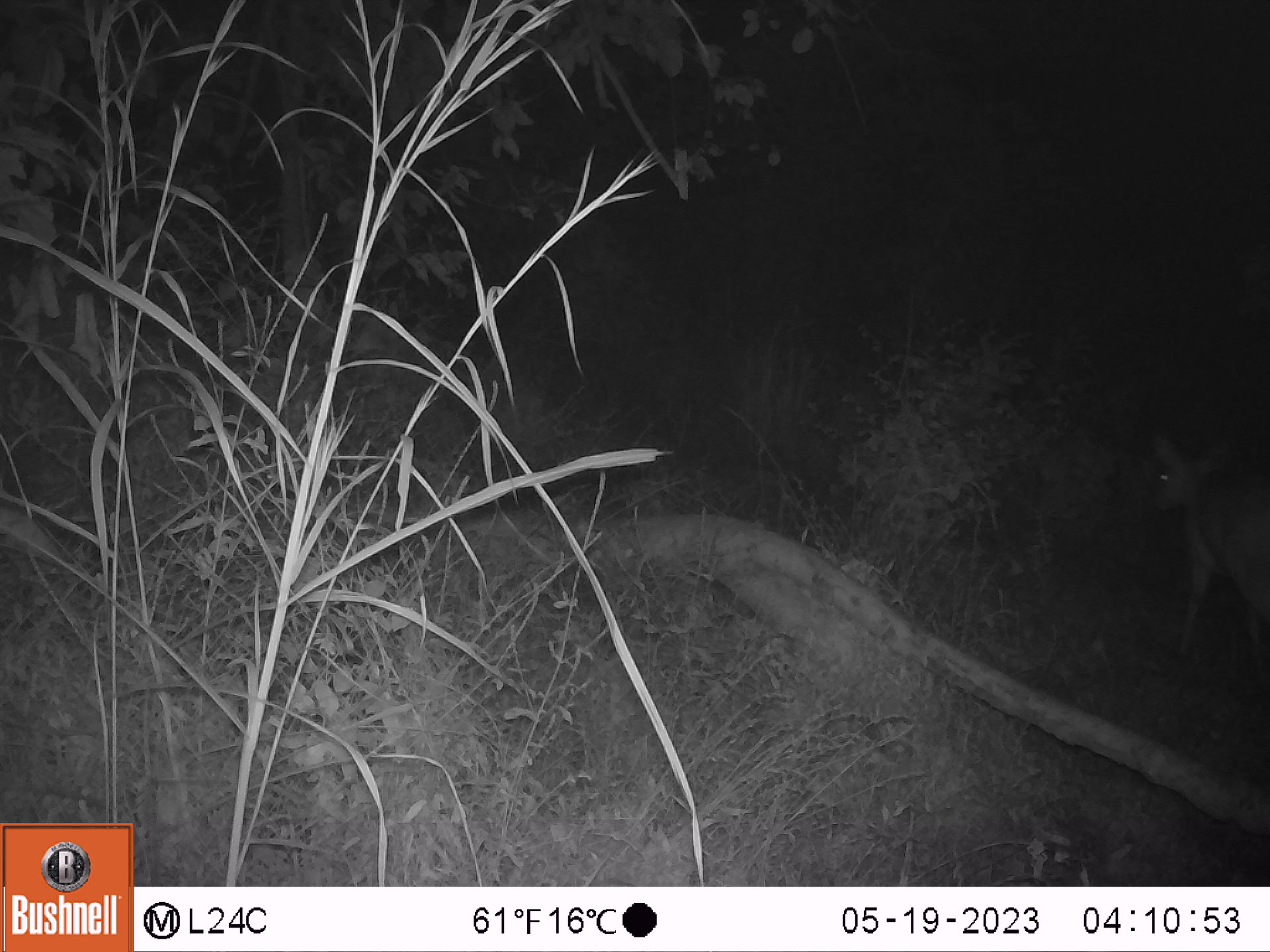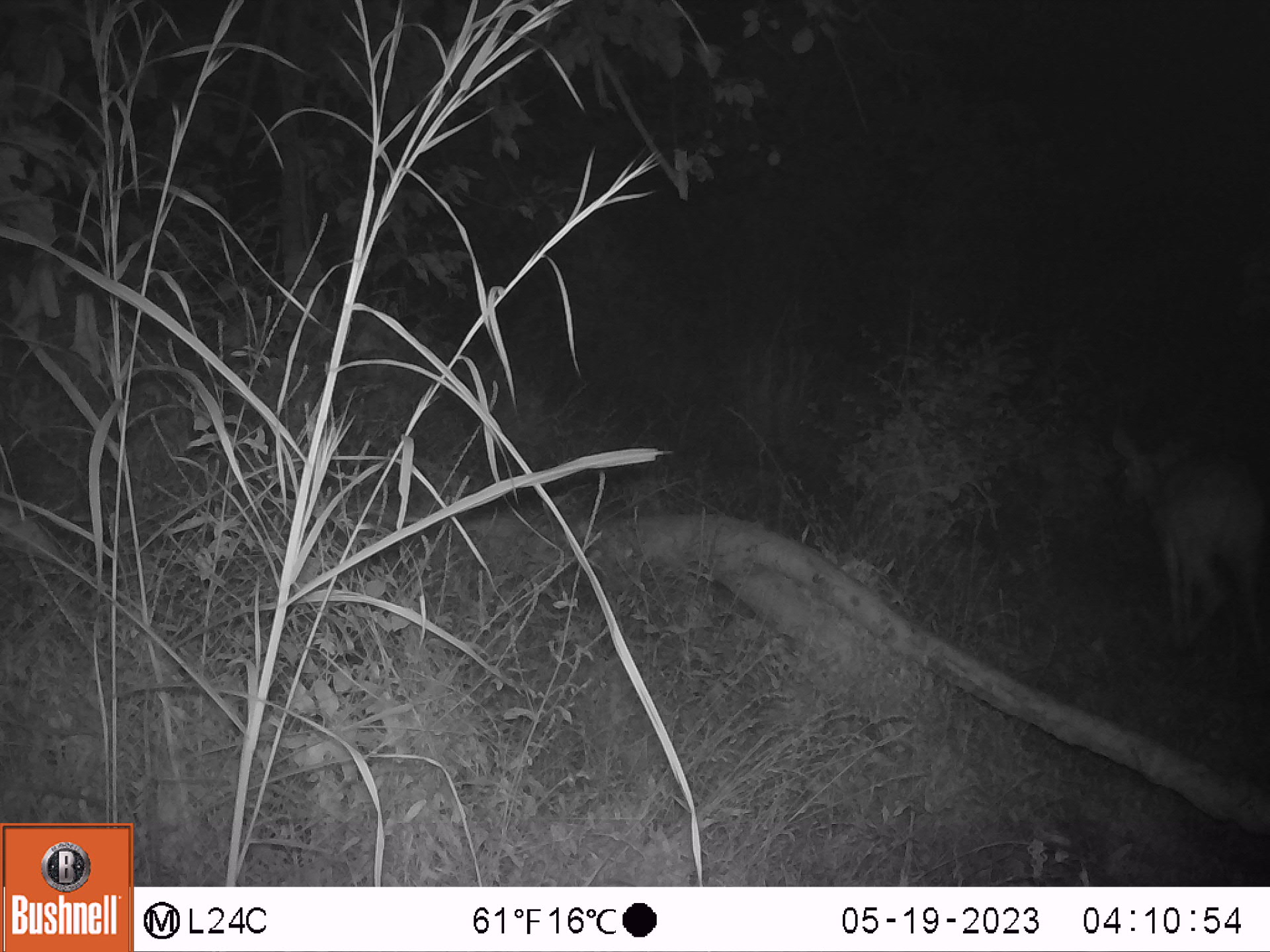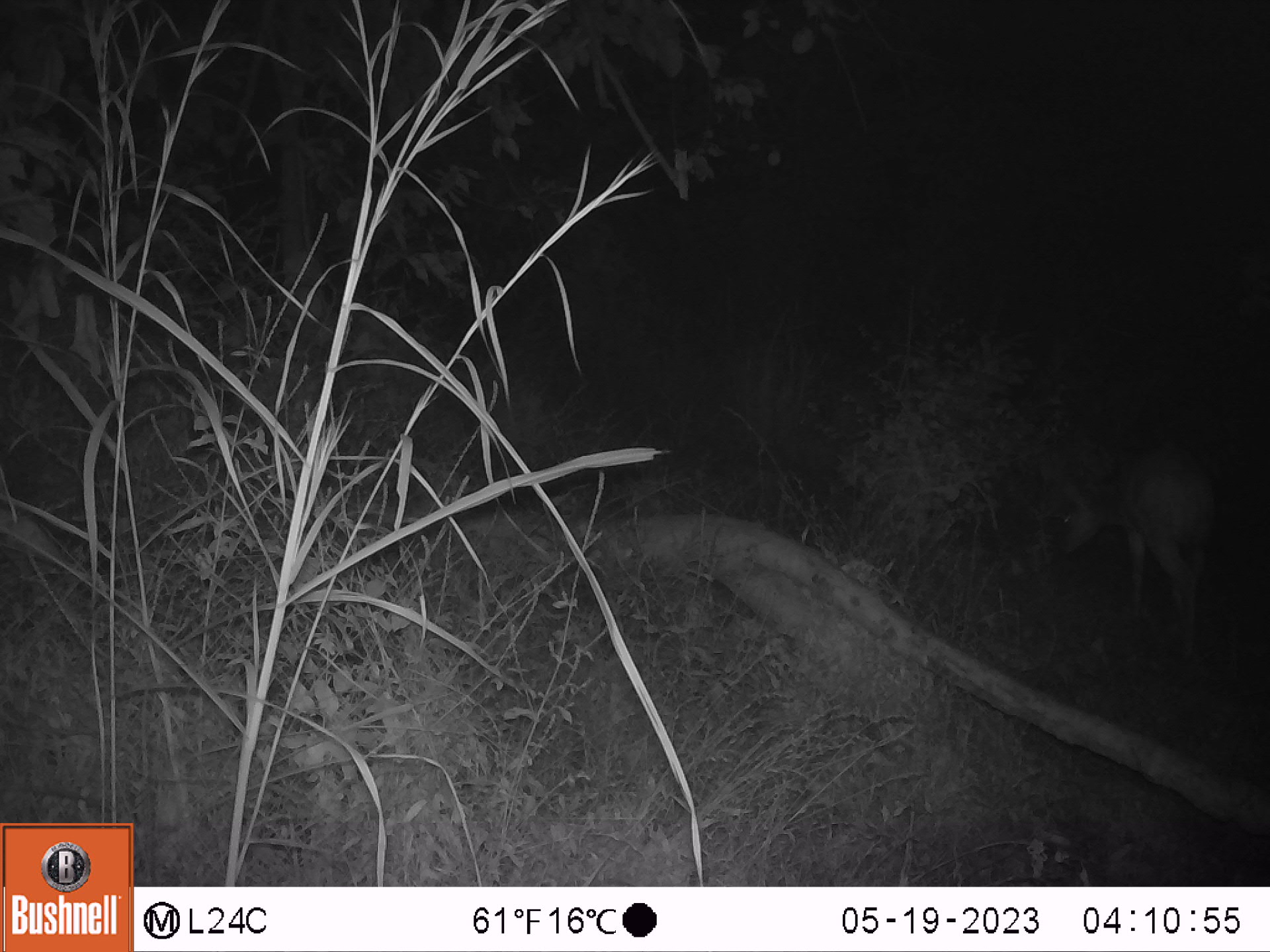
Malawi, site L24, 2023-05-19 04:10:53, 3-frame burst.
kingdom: Animalia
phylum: Chordata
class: Mammalia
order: Artiodactyla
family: Bovidae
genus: Tragelaphus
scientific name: Tragelaphus sylvaticus sylvaticus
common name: cape bushbuck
Cape bushbuck (Tragelaphus sylvaticus sylvaticus), count 1.